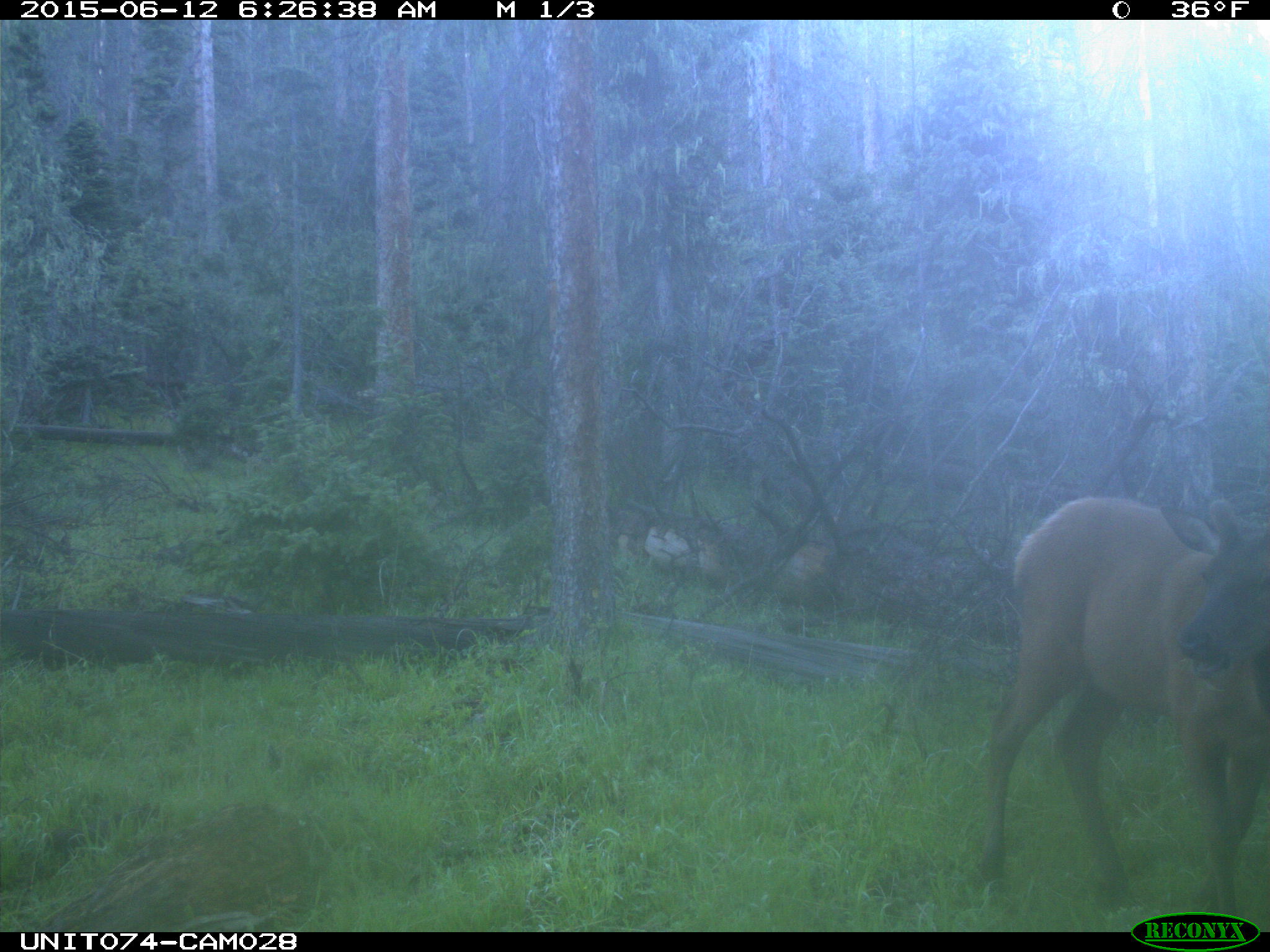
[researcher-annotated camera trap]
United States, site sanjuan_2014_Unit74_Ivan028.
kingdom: Animalia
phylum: Chordata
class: Mammalia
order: Artiodactyla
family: Cervidae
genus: Cervus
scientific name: Cervus elaphus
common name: red deer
Cervus elaphus (red deer).